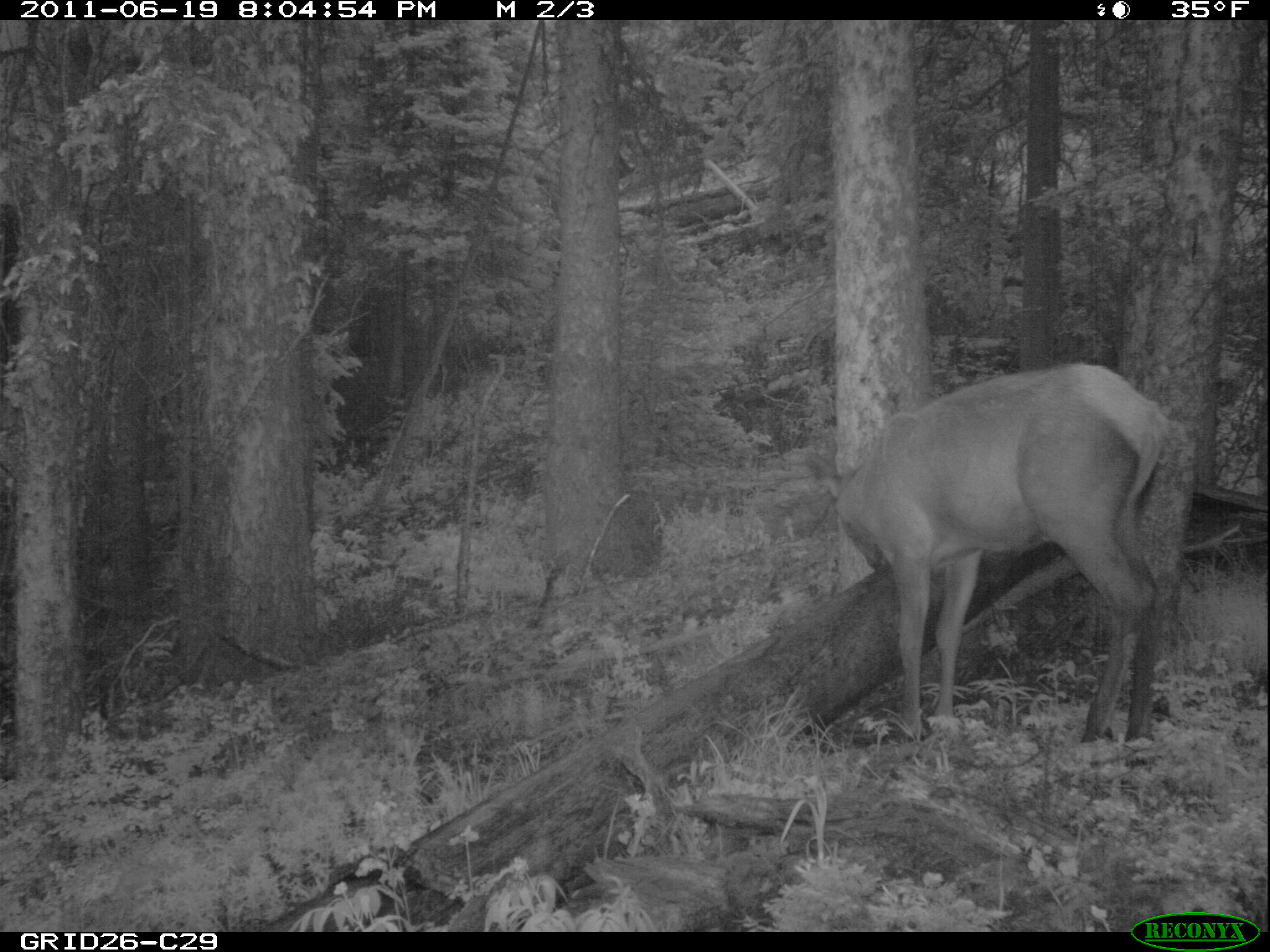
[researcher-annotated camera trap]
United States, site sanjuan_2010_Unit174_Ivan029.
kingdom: Animalia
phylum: Chordata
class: Mammalia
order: Artiodactyla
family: Cervidae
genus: Cervus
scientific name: Cervus elaphus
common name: red deer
Cervus elaphus (red deer).